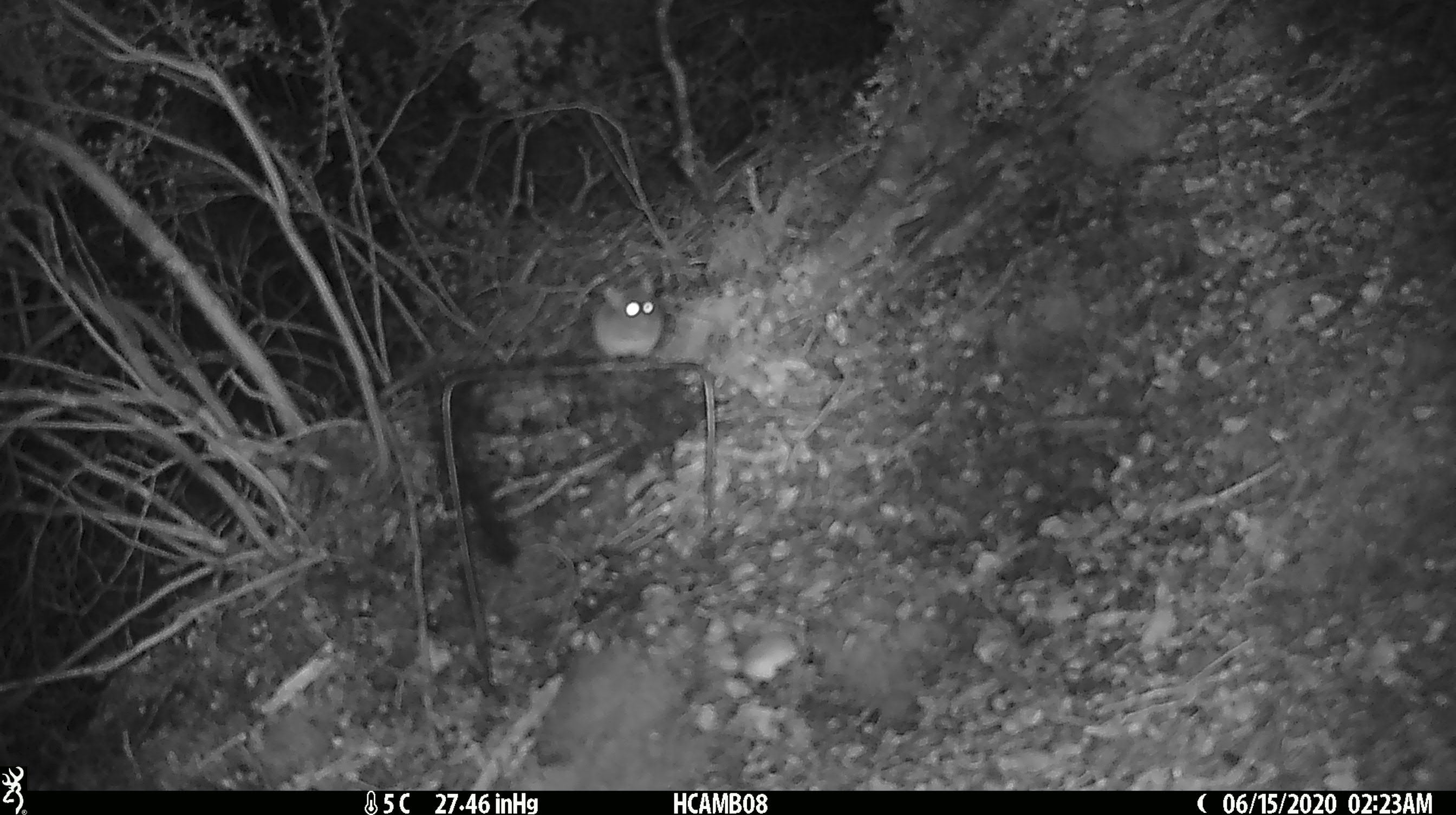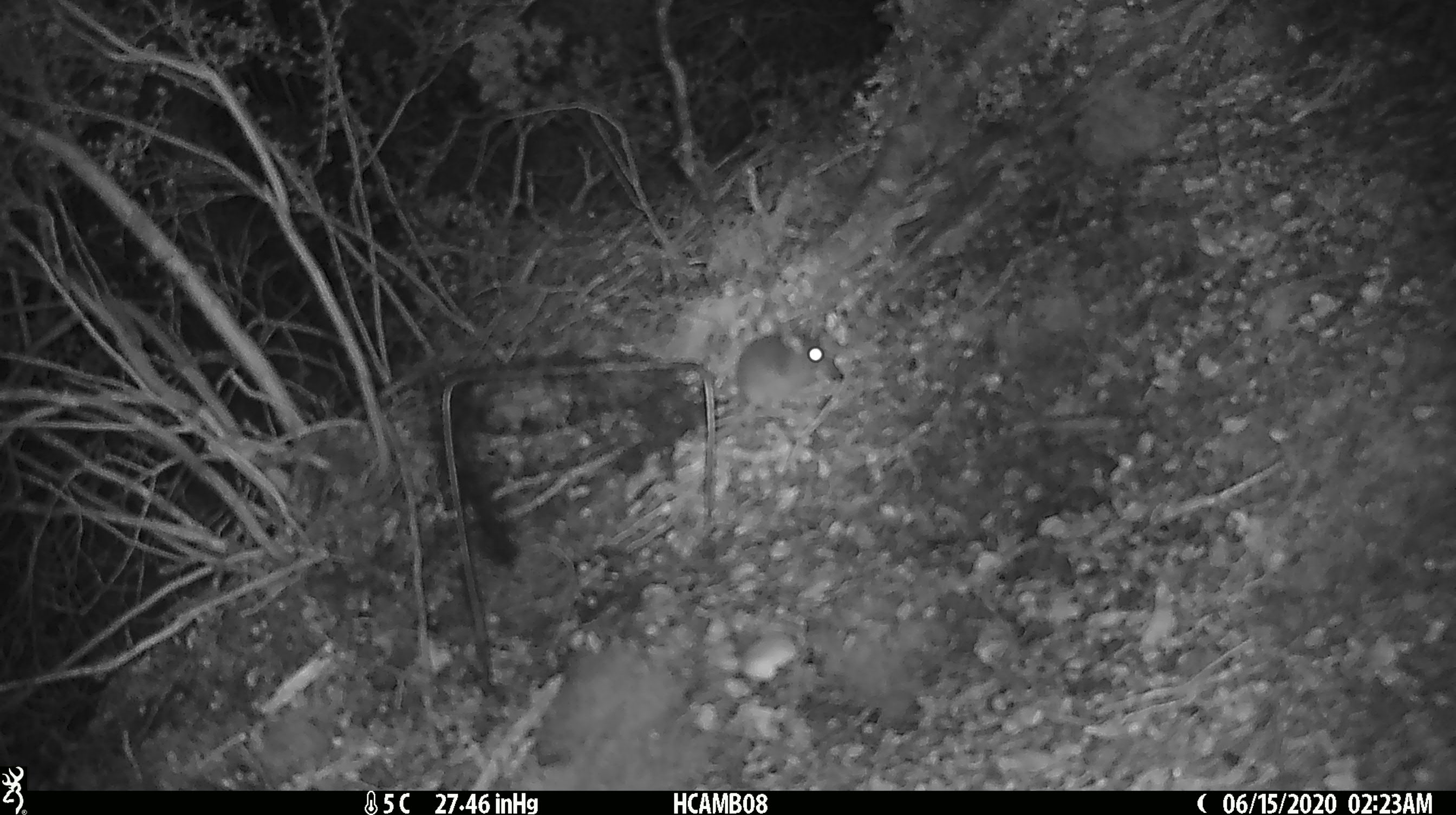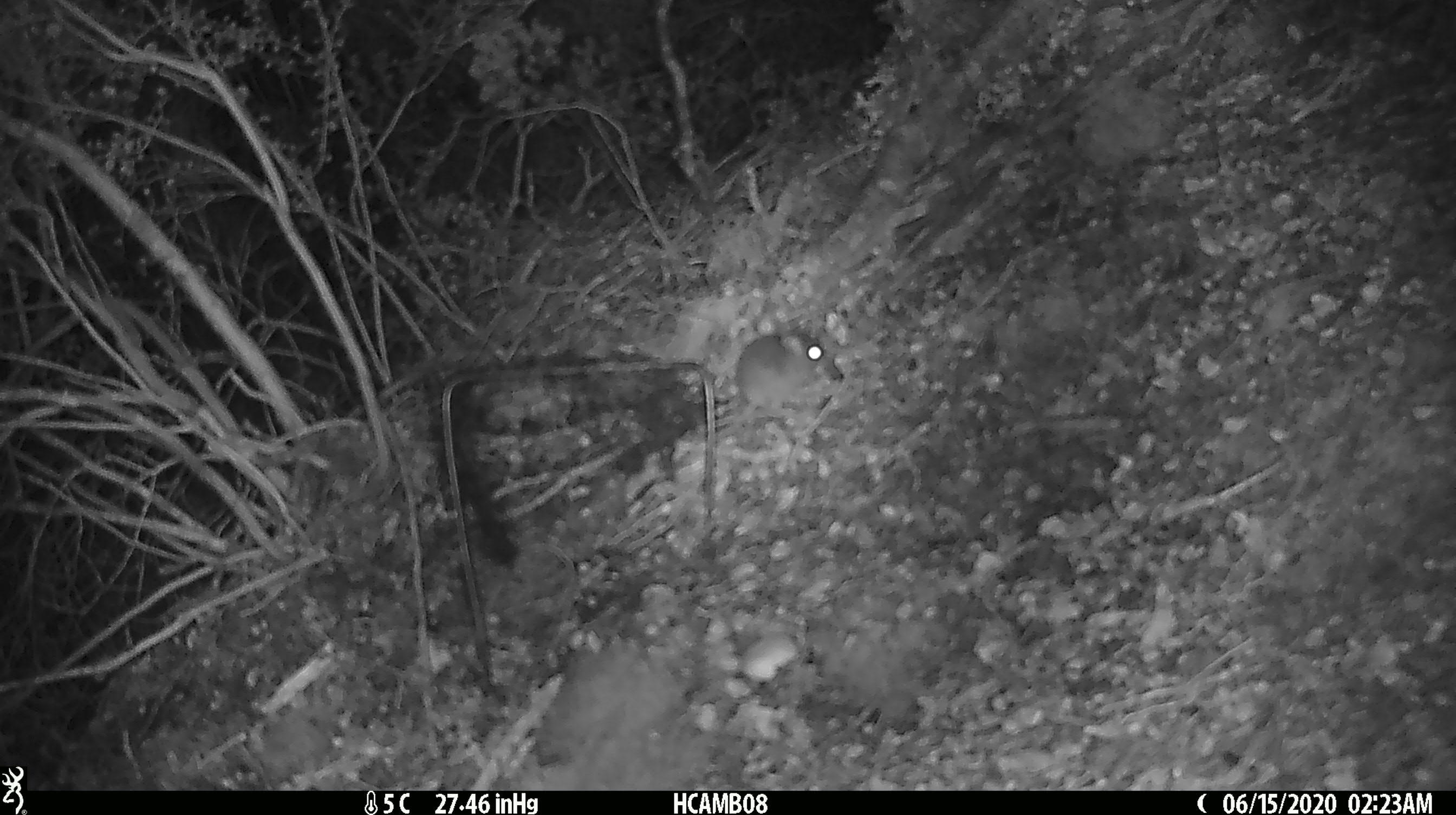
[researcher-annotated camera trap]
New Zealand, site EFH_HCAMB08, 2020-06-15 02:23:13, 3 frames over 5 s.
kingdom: Animalia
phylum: Chordata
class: Mammalia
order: Rodentia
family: Muridae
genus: Mus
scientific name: Mus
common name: mouse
Mouse (Mus).